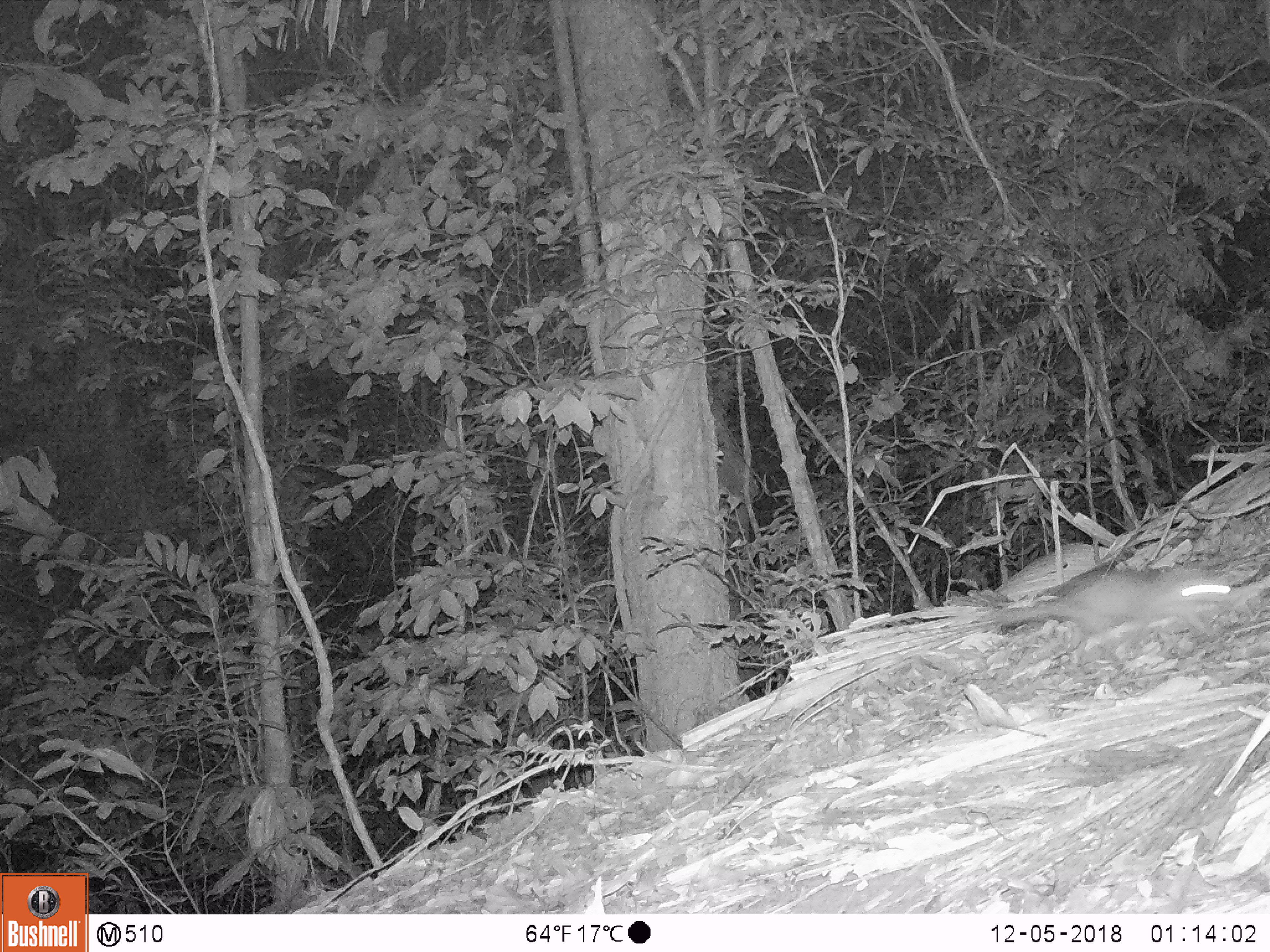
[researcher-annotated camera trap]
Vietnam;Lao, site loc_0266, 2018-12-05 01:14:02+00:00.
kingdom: Animalia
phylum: Chordata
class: Mammalia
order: Carnivora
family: Mustelidae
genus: Melogale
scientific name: Melogale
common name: ferret badger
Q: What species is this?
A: Ferret badger (Melogale).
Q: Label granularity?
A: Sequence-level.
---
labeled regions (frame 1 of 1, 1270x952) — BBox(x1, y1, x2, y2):
ferret badger: BBox(991, 564, 1244, 660)